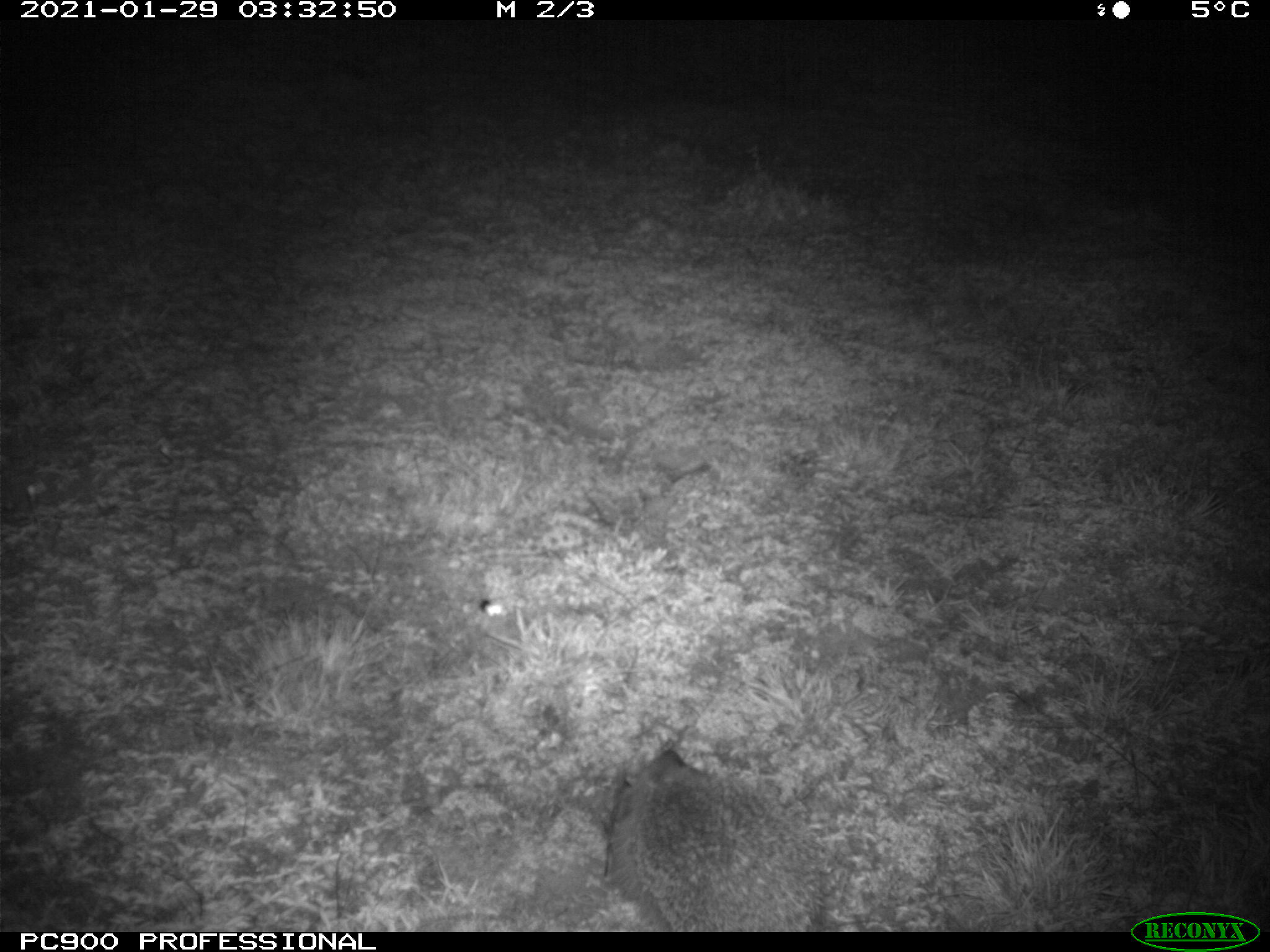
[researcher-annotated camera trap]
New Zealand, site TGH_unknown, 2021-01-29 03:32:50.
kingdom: Animalia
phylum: Chordata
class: Mammalia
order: Eulipotyphla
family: Erinaceidae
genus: Erinaceus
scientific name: Erinaceus europaeus europaeus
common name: european hedgehog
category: hedgehog